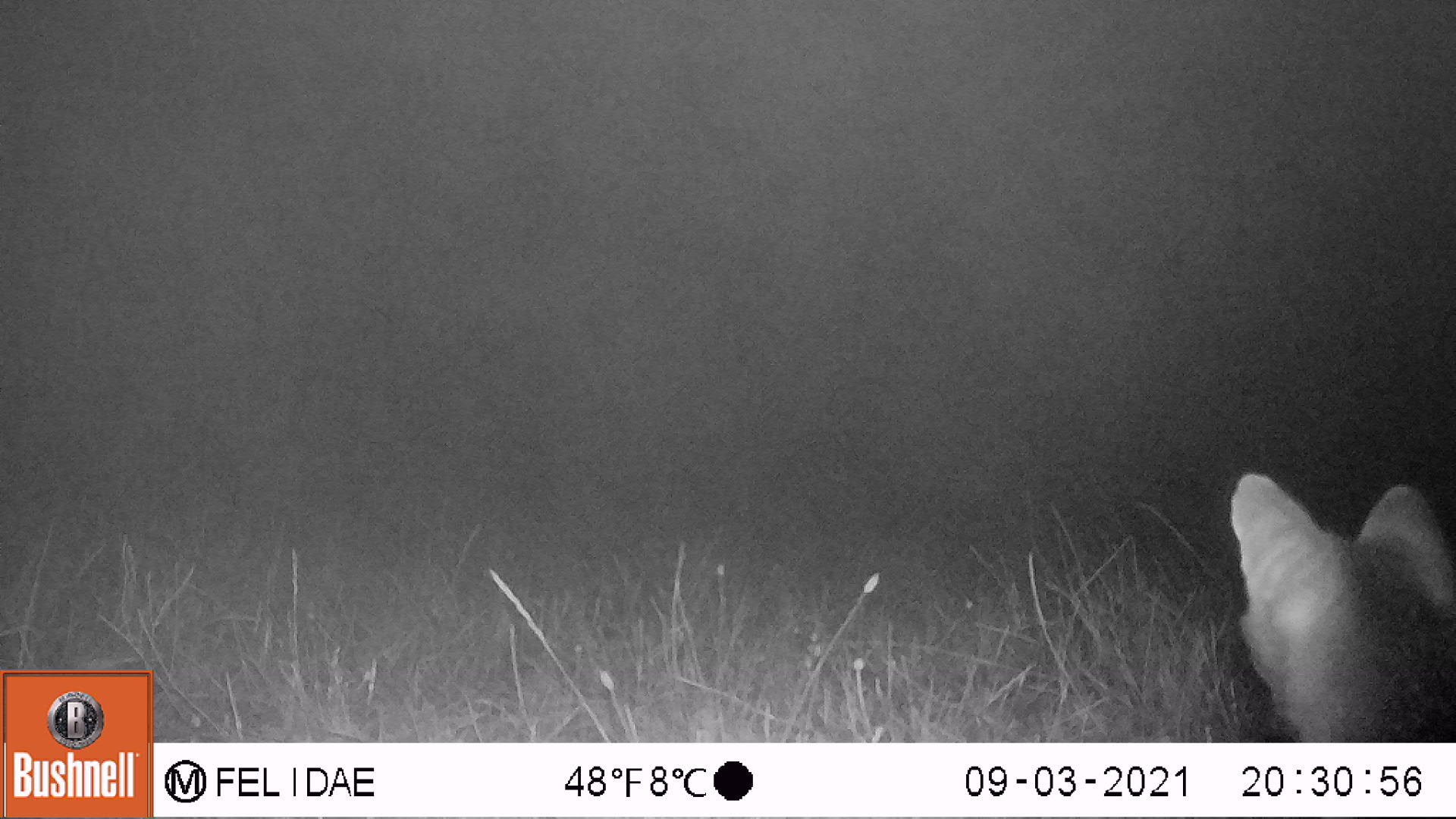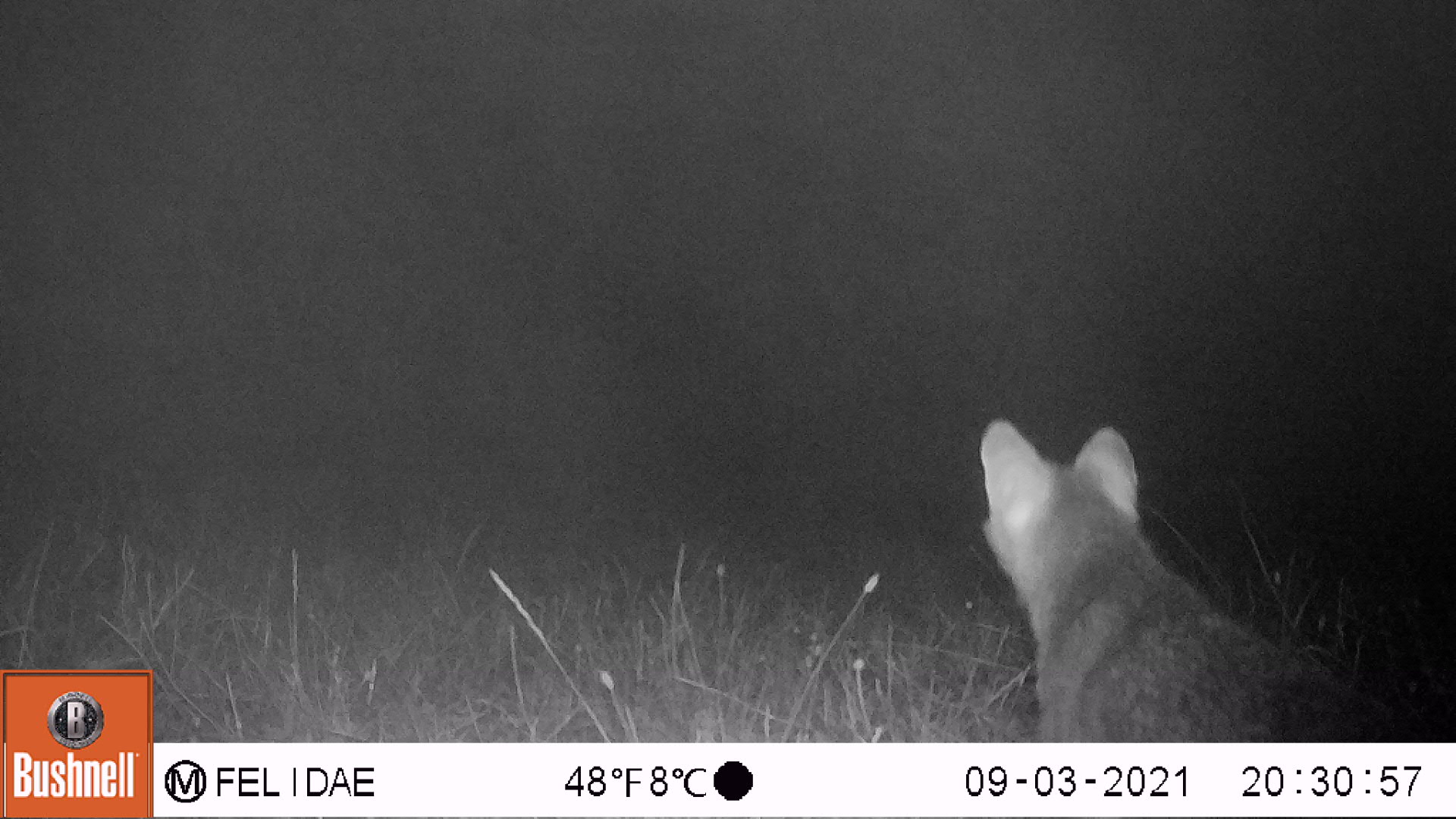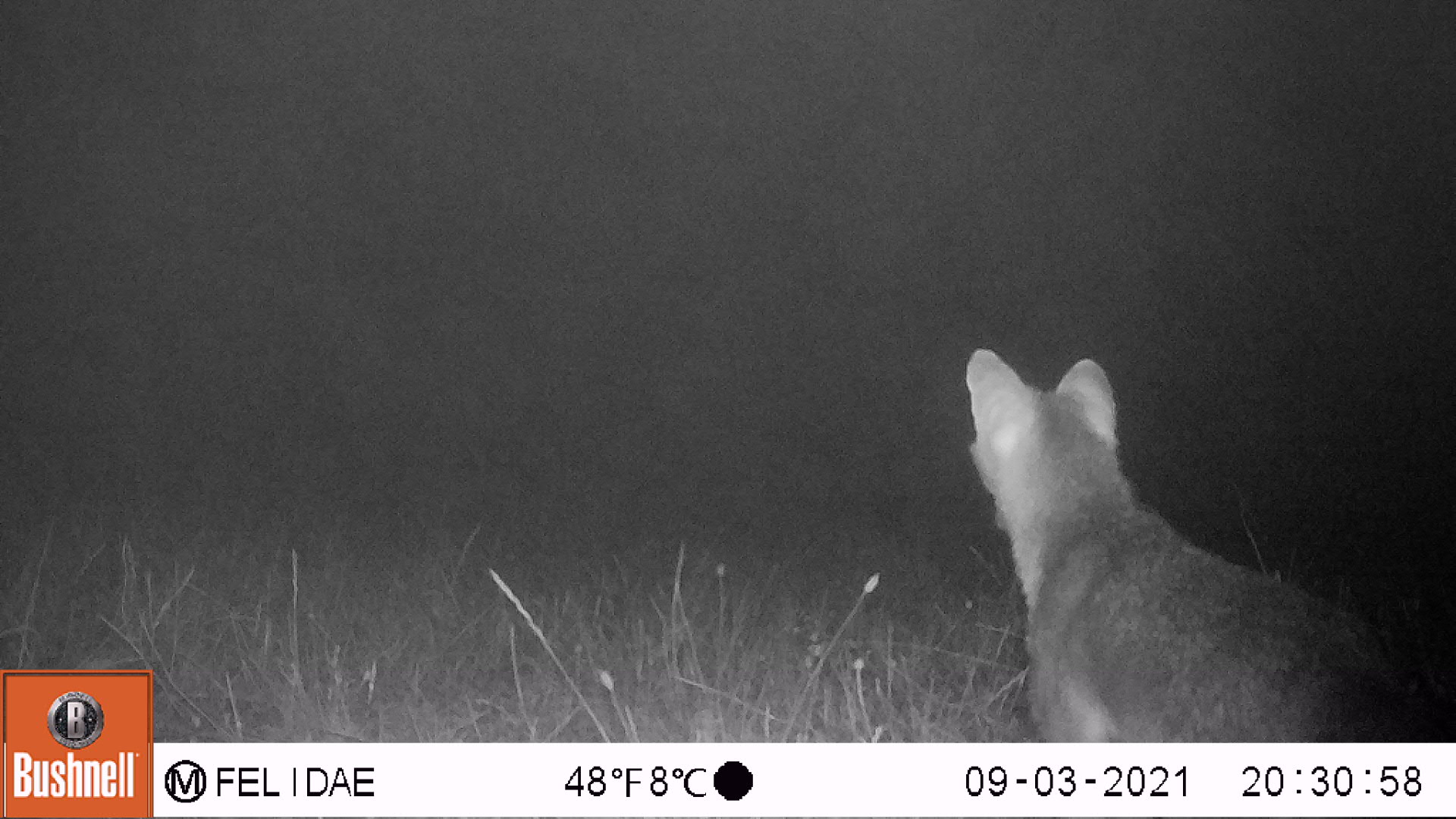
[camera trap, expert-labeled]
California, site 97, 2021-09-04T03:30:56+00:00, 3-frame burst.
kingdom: Animalia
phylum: Chordata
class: Mammalia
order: Carnivora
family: Canidae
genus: Urocyon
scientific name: Urocyon cinereoargenteus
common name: gray fox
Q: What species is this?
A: Gray fox (Urocyon cinereoargenteus).